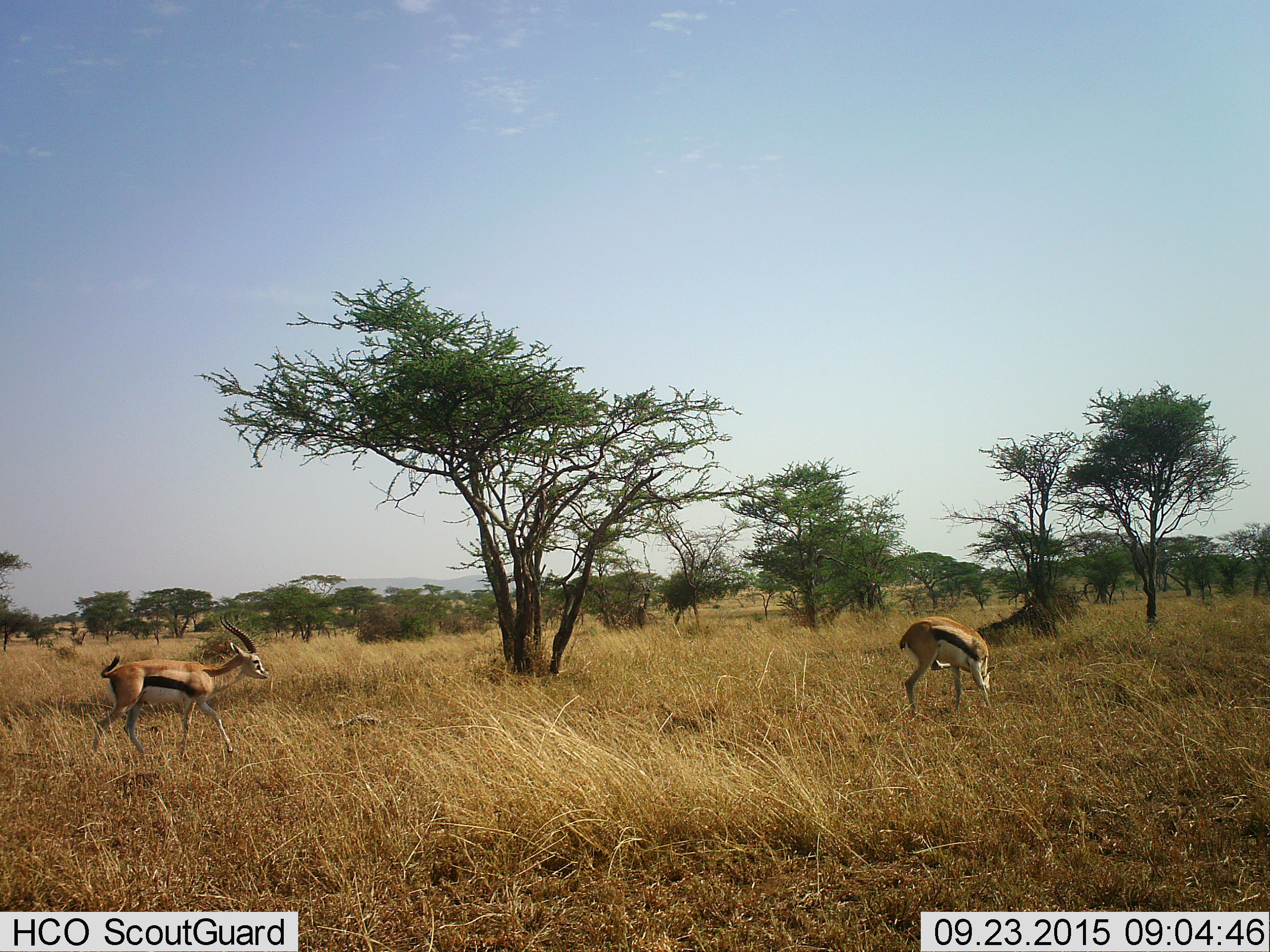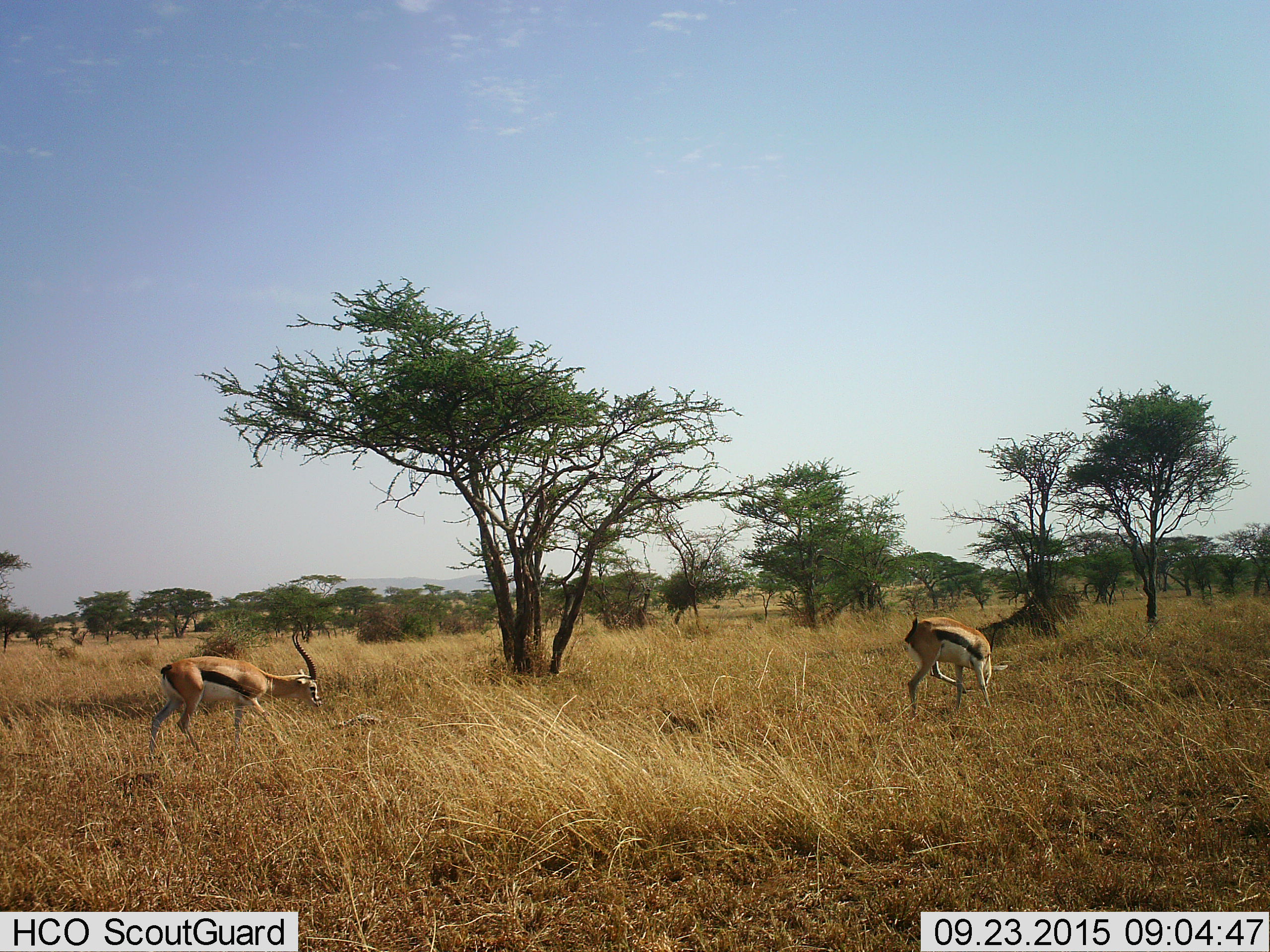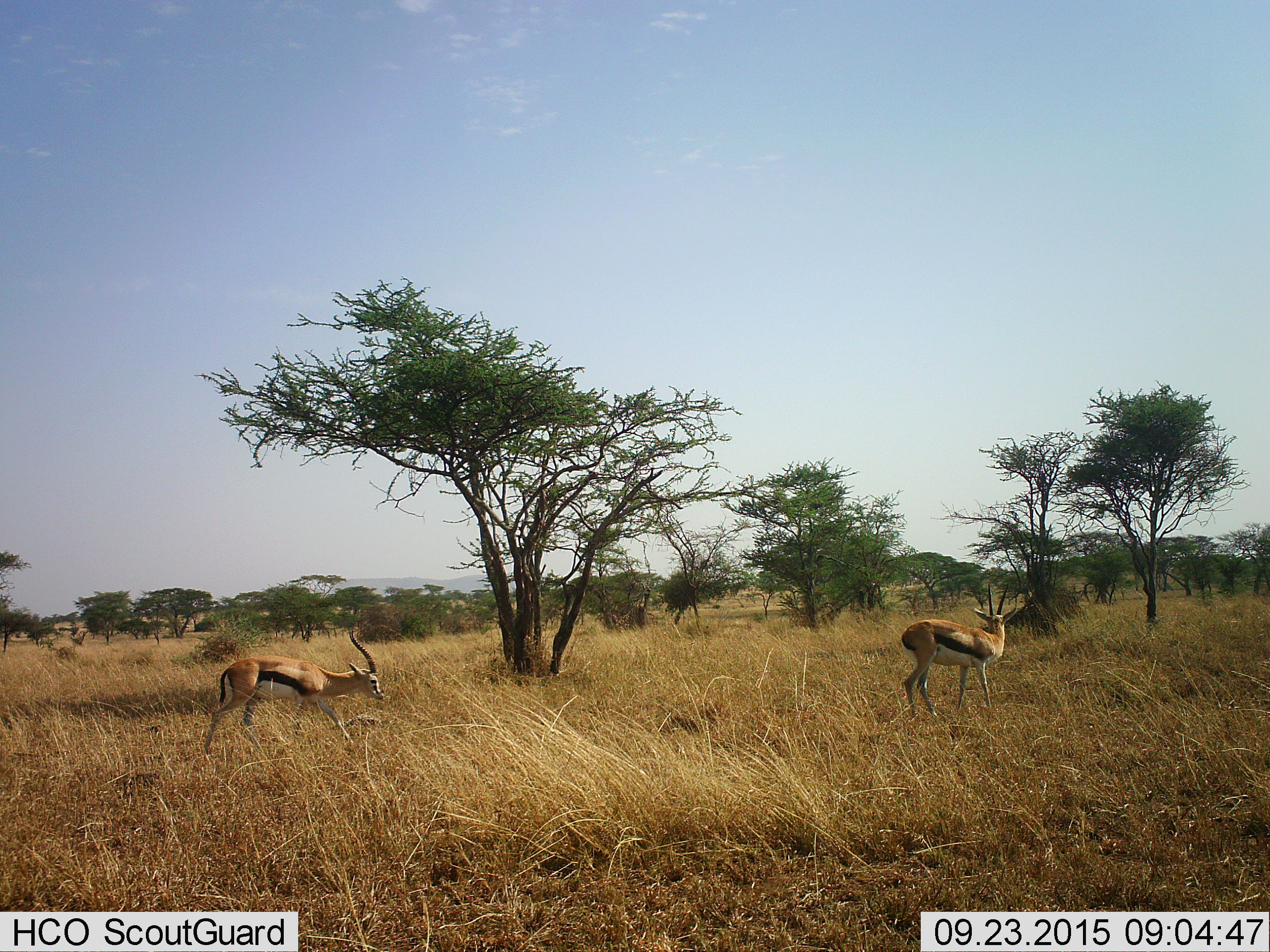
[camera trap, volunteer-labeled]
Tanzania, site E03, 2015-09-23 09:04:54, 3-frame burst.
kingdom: Animalia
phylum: Chordata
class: Mammalia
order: Artiodactyla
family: Bovidae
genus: Eudorcas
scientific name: Eudorcas thomsonii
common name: thomson's gazelle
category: gazellethomsons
Gazellethomsons (thomson's gazelle) (Eudorcas thomsonii), count 2. Behavior (volunteer vote fractions): standing 50%, resting 7%, moving 86%, interacting 0%. Young present (vote fraction): 7%. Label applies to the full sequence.